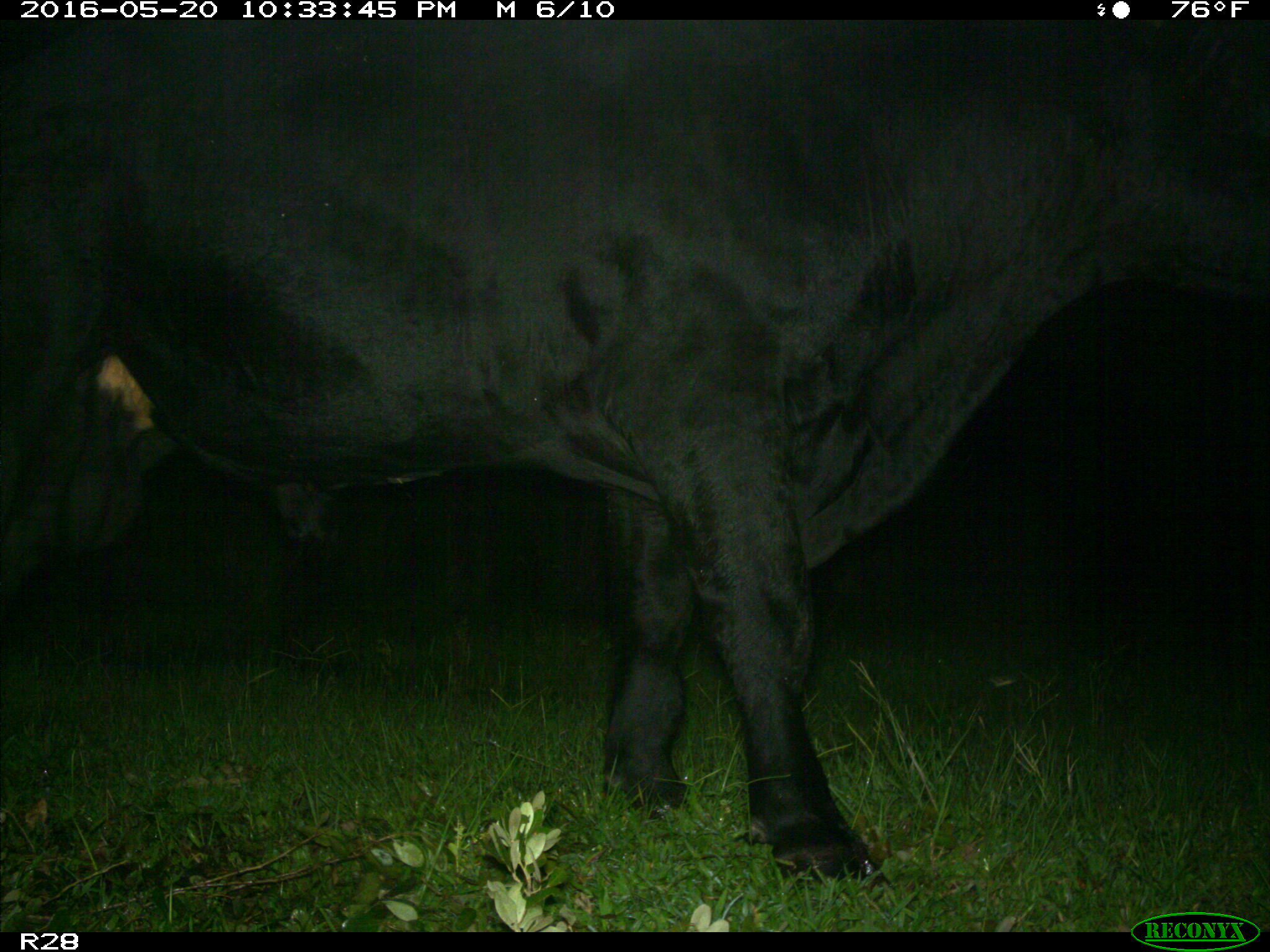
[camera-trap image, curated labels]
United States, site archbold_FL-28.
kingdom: Animalia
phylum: Chordata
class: Mammalia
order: Artiodactyla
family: Bovidae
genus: Bos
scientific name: Bos taurus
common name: domestic cow